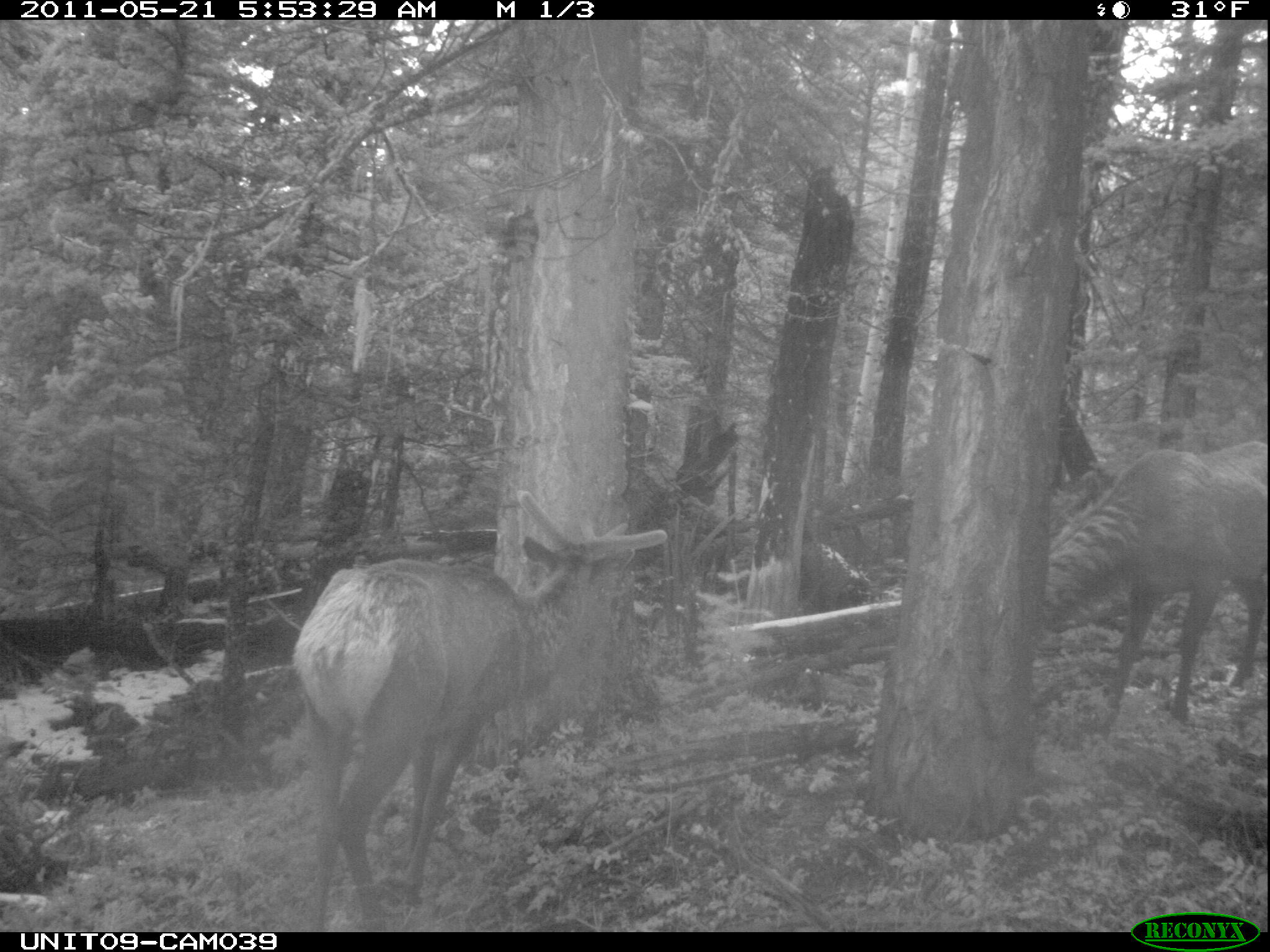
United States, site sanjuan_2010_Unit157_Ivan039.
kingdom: Animalia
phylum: Chordata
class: Mammalia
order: Artiodactyla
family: Cervidae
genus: Cervus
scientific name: Cervus elaphus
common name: red deer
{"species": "Cervus elaphus (red deer)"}